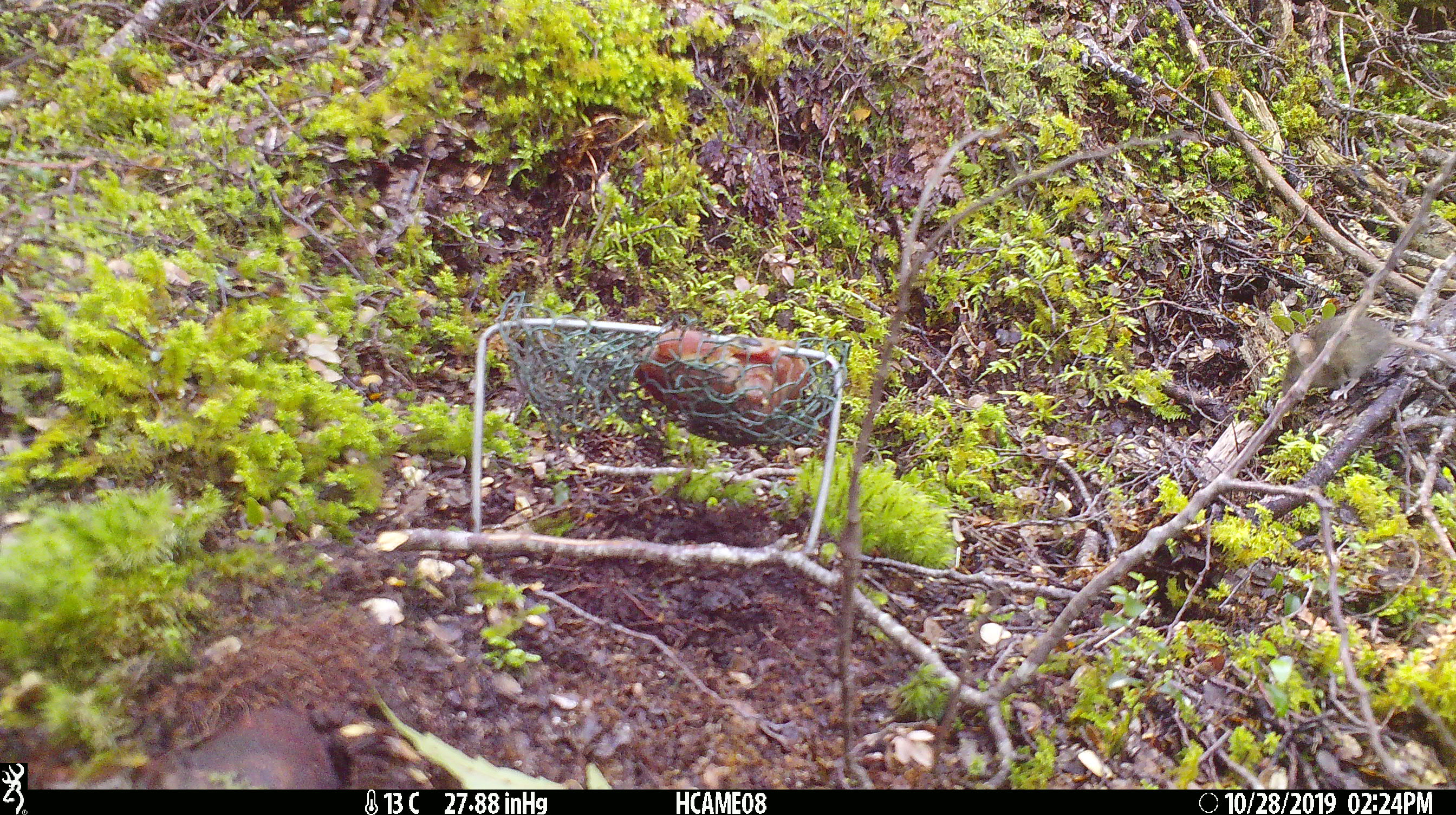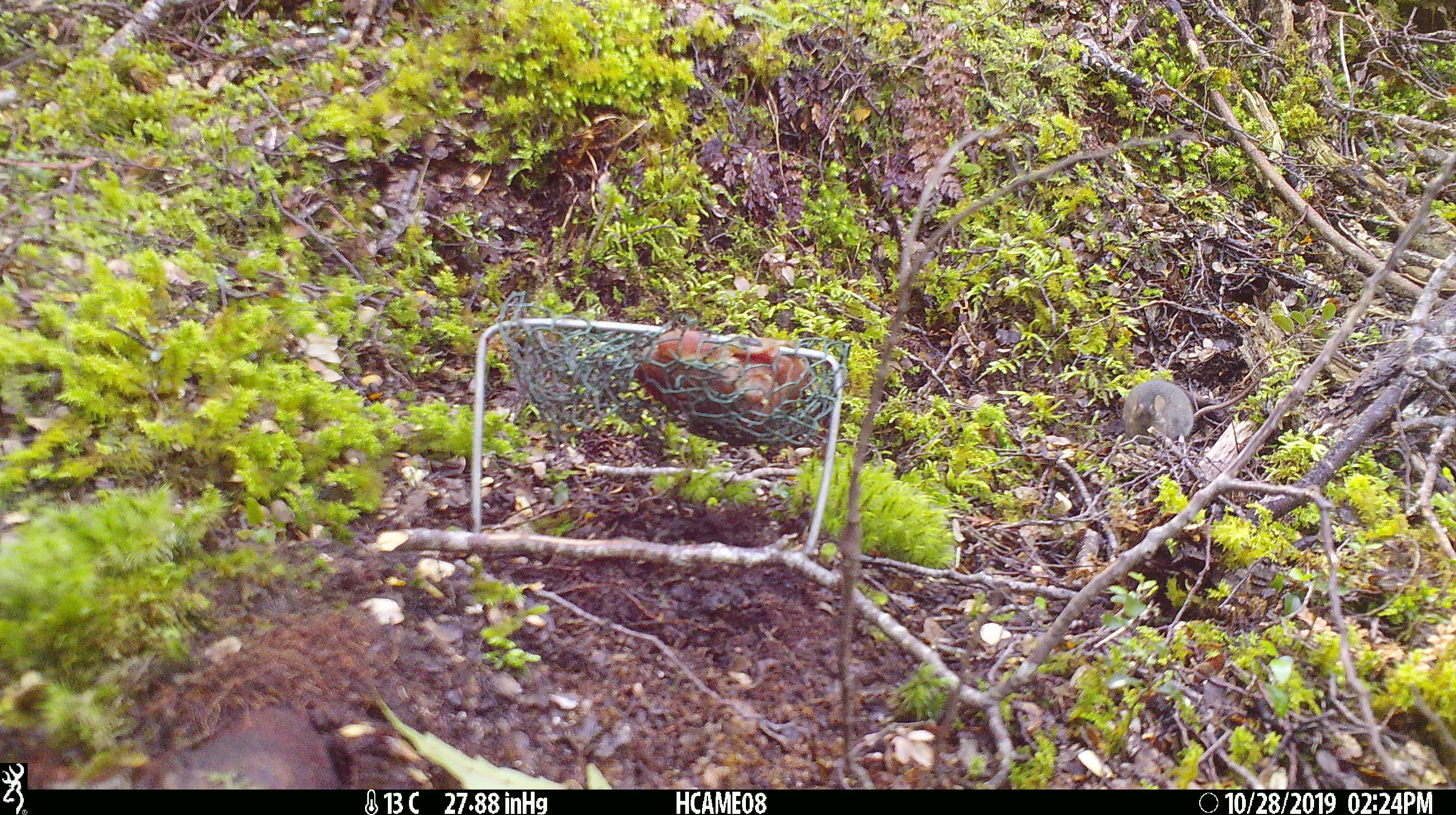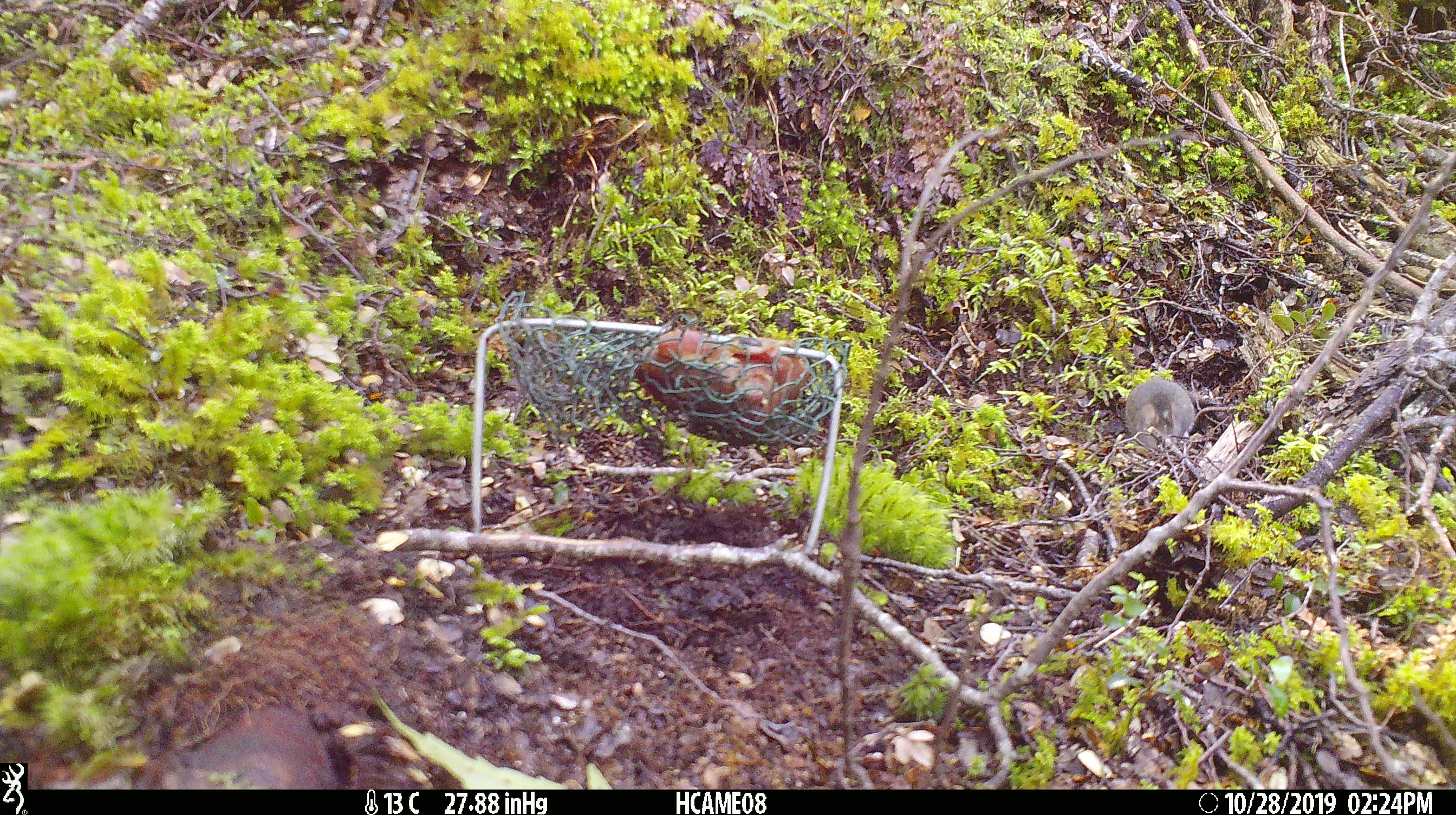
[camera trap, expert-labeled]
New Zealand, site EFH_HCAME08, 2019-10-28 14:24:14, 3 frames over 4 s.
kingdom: Animalia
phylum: Chordata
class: Mammalia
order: Rodentia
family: Muridae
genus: Mus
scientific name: Mus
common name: mouse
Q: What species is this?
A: Mouse (Mus).